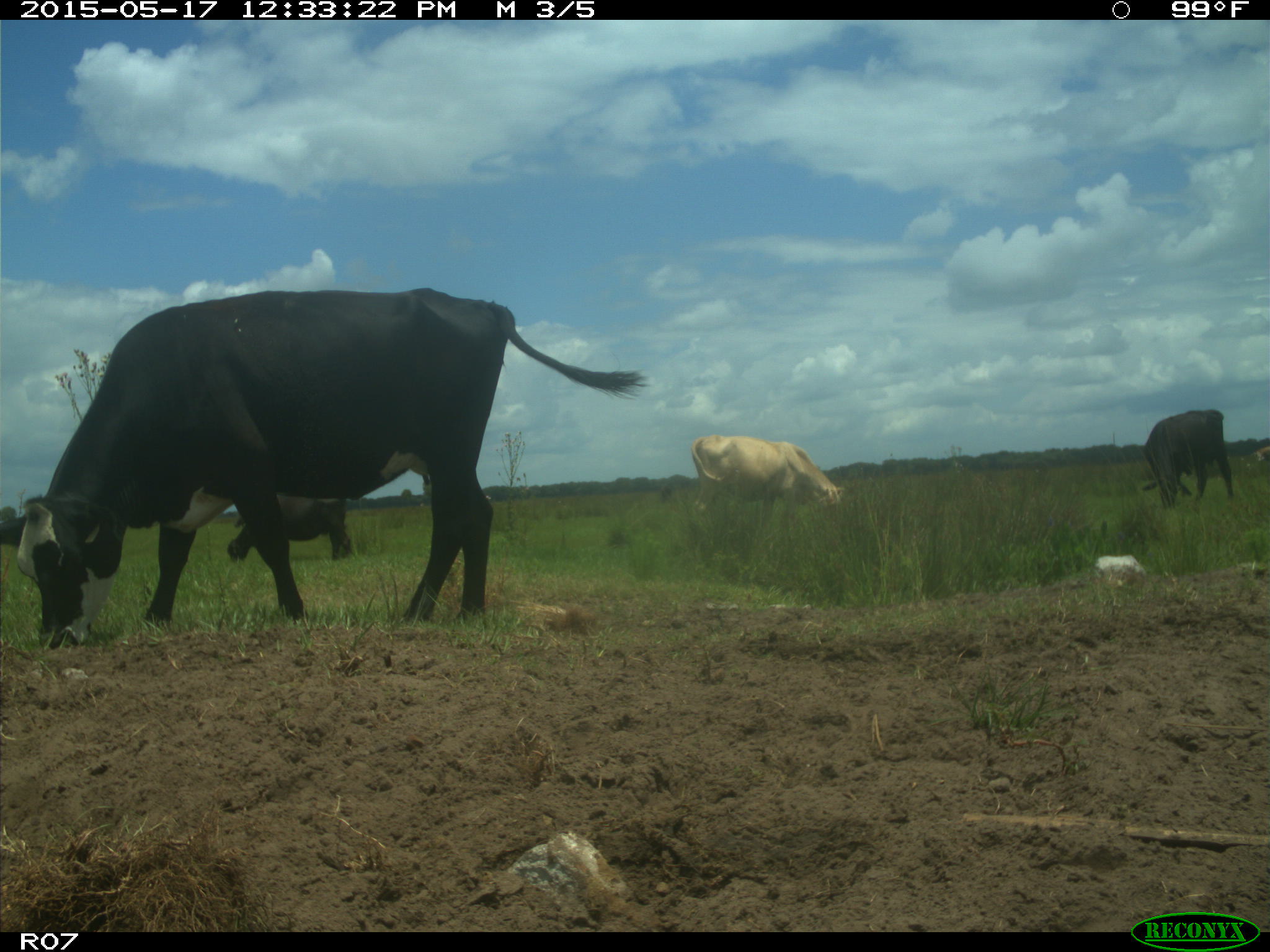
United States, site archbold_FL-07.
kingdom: Animalia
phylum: Chordata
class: Mammalia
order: Artiodactyla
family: Bovidae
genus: Bos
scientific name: Bos taurus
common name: domestic cow